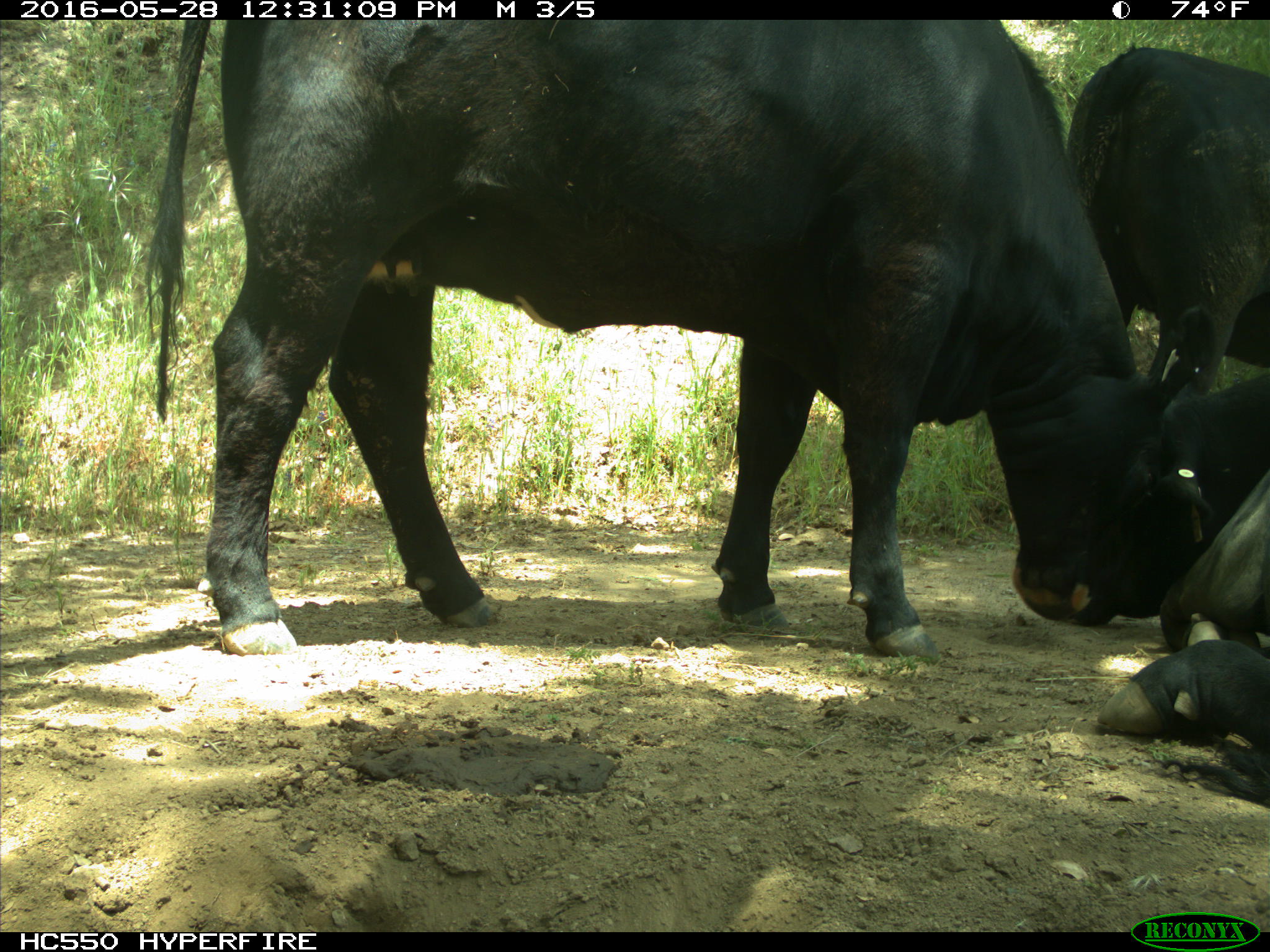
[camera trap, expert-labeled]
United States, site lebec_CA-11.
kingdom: Animalia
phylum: Chordata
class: Mammalia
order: Artiodactyla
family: Bovidae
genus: Bos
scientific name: Bos taurus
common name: domestic cow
Bos taurus (domestic cow).